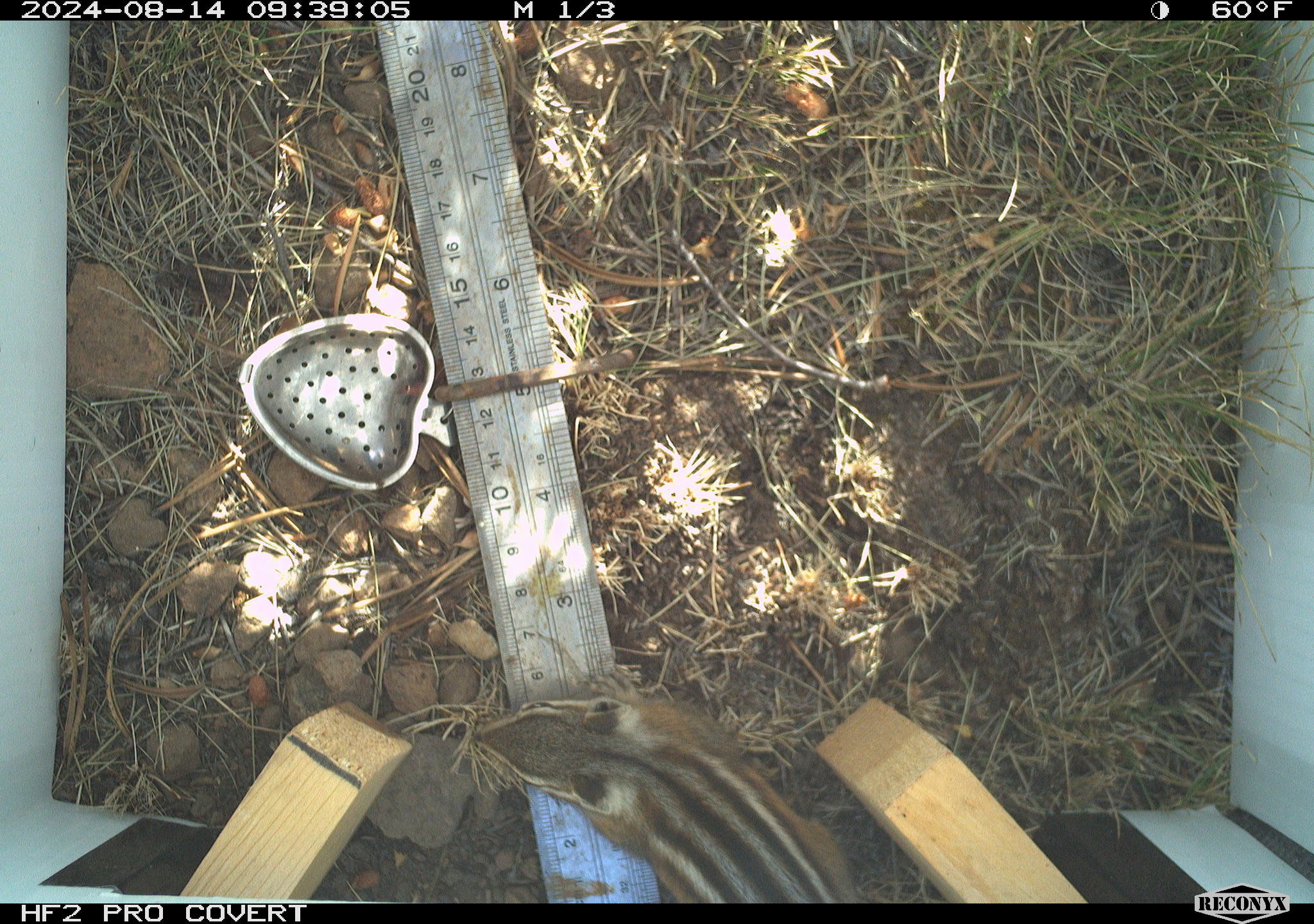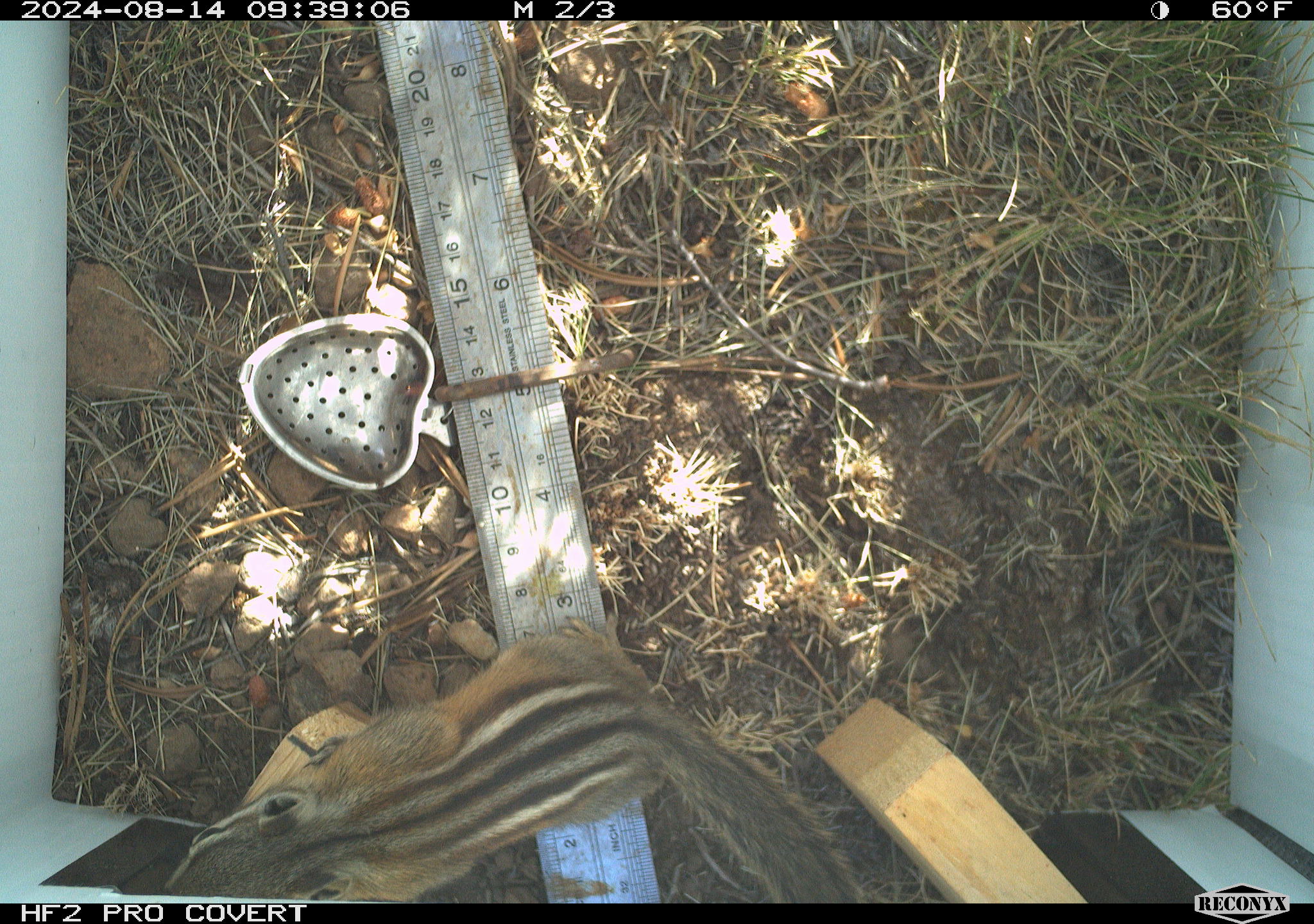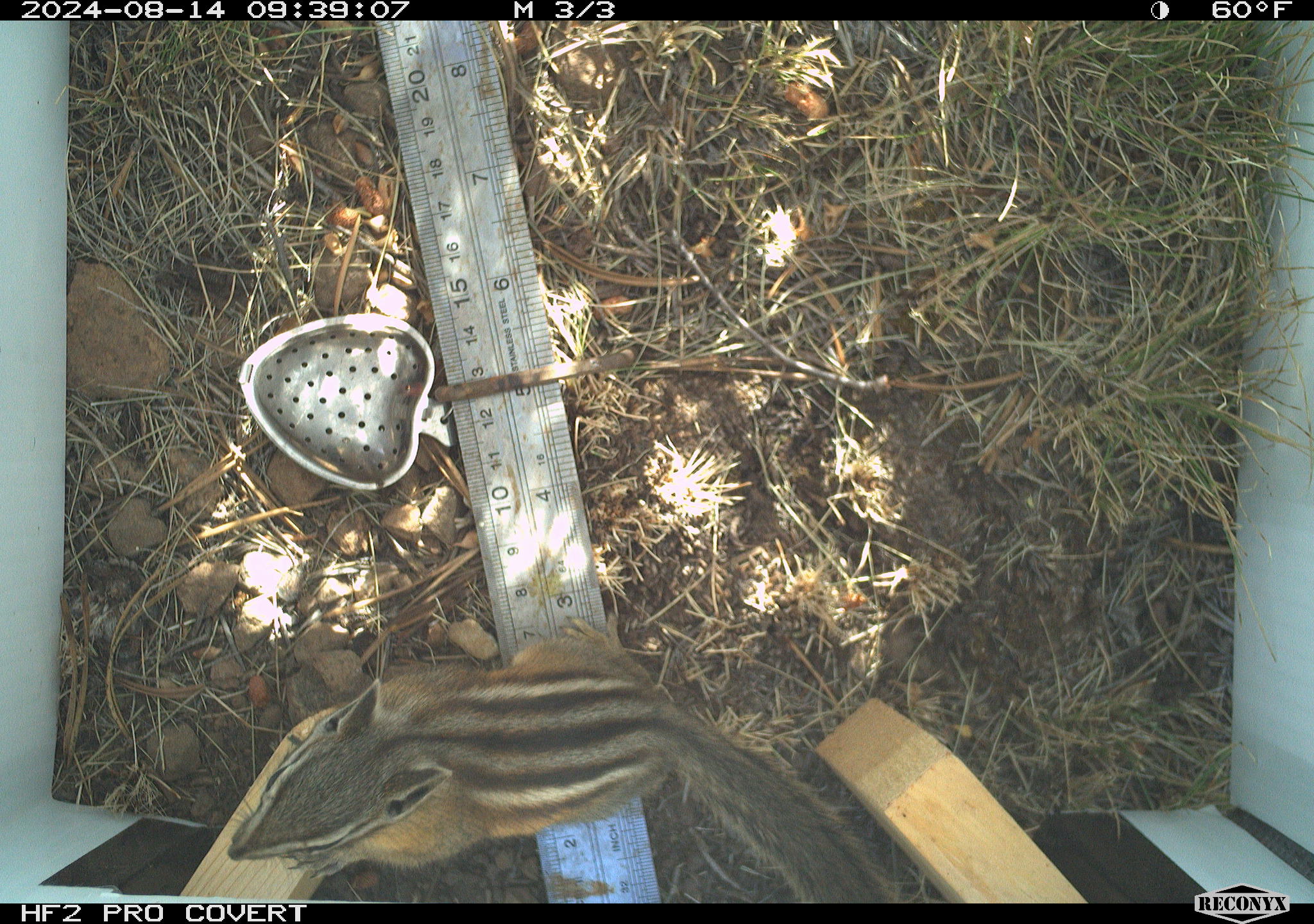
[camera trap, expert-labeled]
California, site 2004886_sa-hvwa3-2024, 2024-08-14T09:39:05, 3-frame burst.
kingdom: Animalia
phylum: Chordata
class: Mammalia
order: Rodentia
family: Sciuridae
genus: Neotamias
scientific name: Neotamias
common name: western chipmunks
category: neotamias species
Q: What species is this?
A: Neotamias species (western chipmunks) (Neotamias).